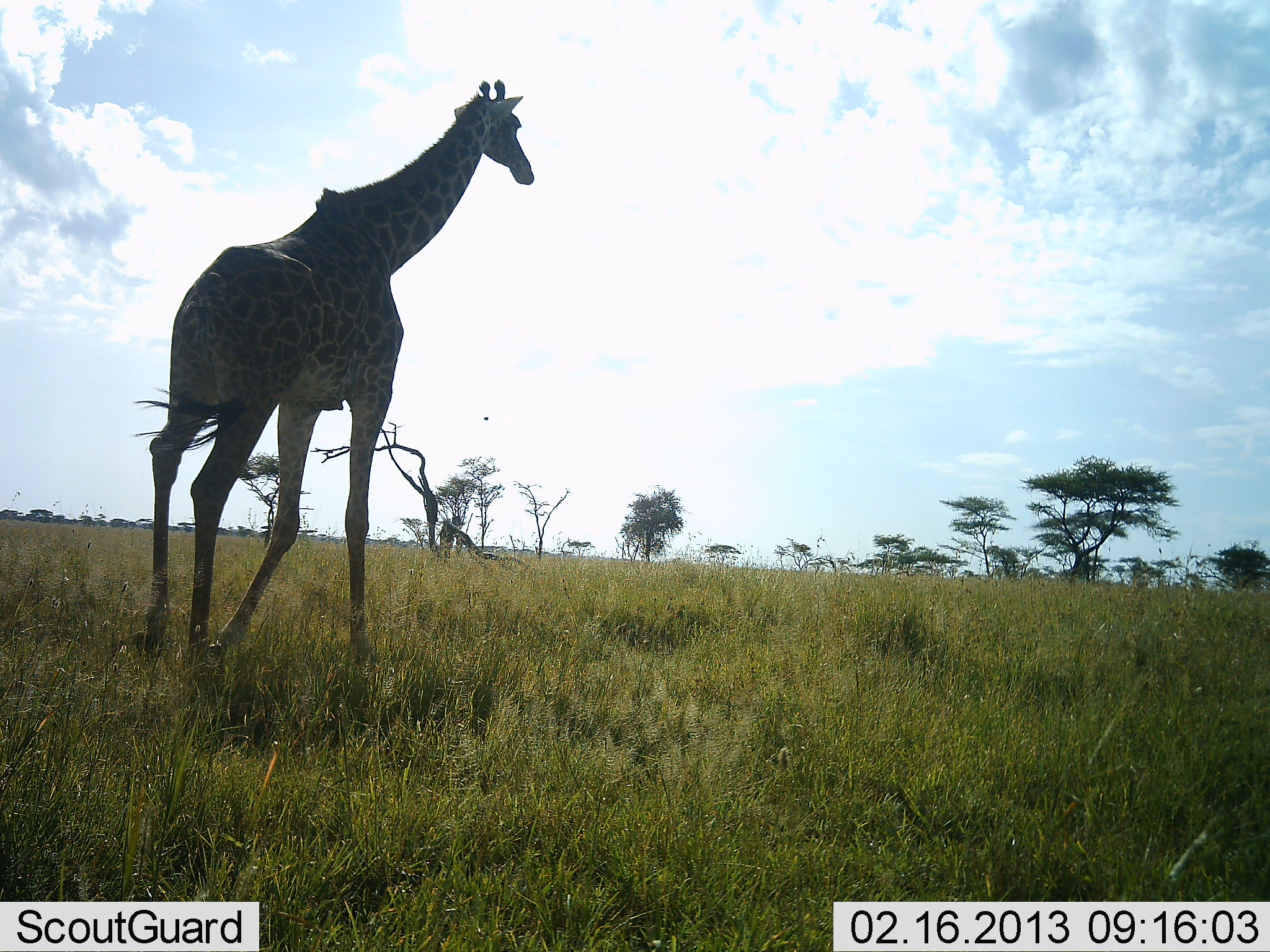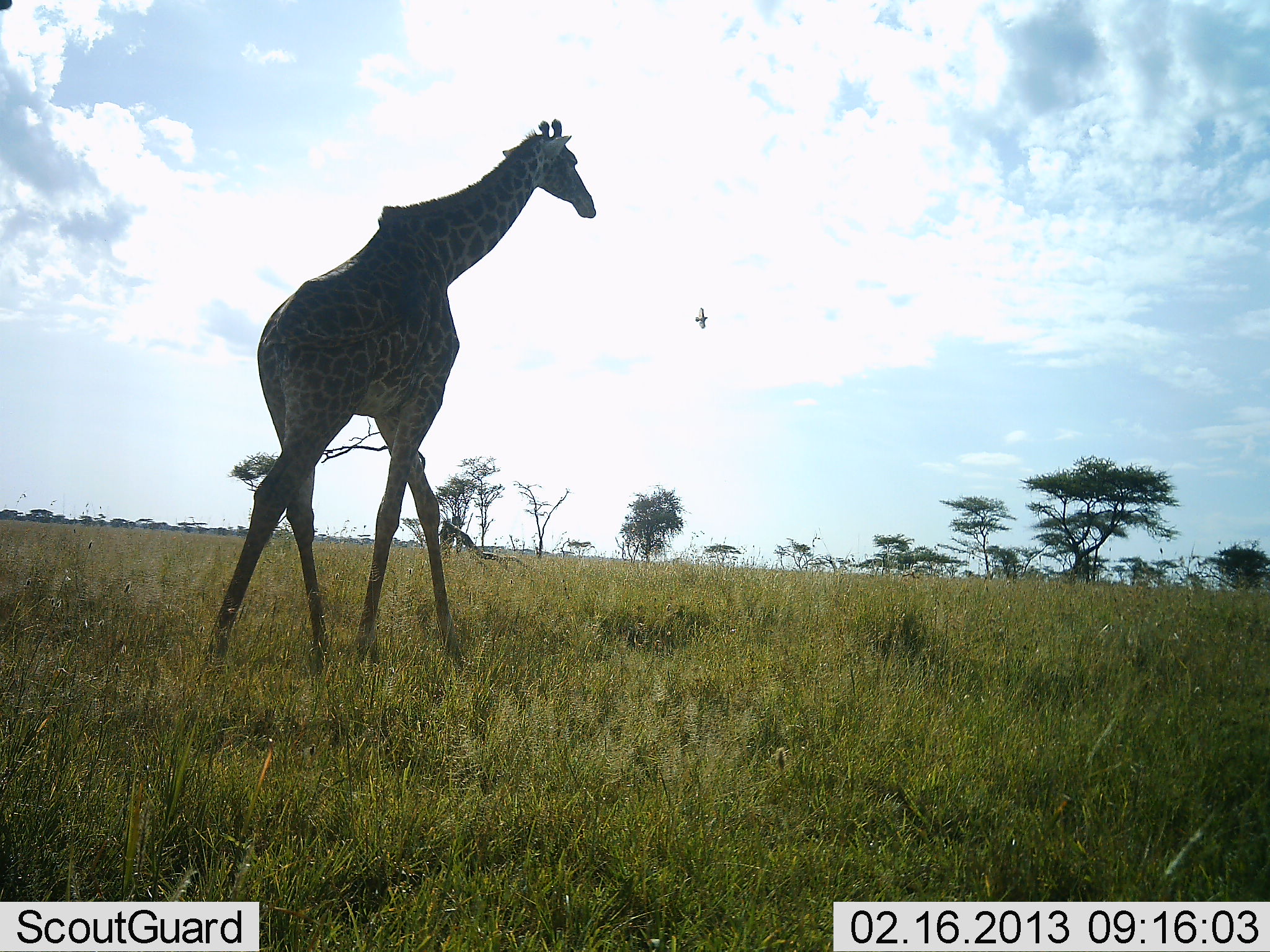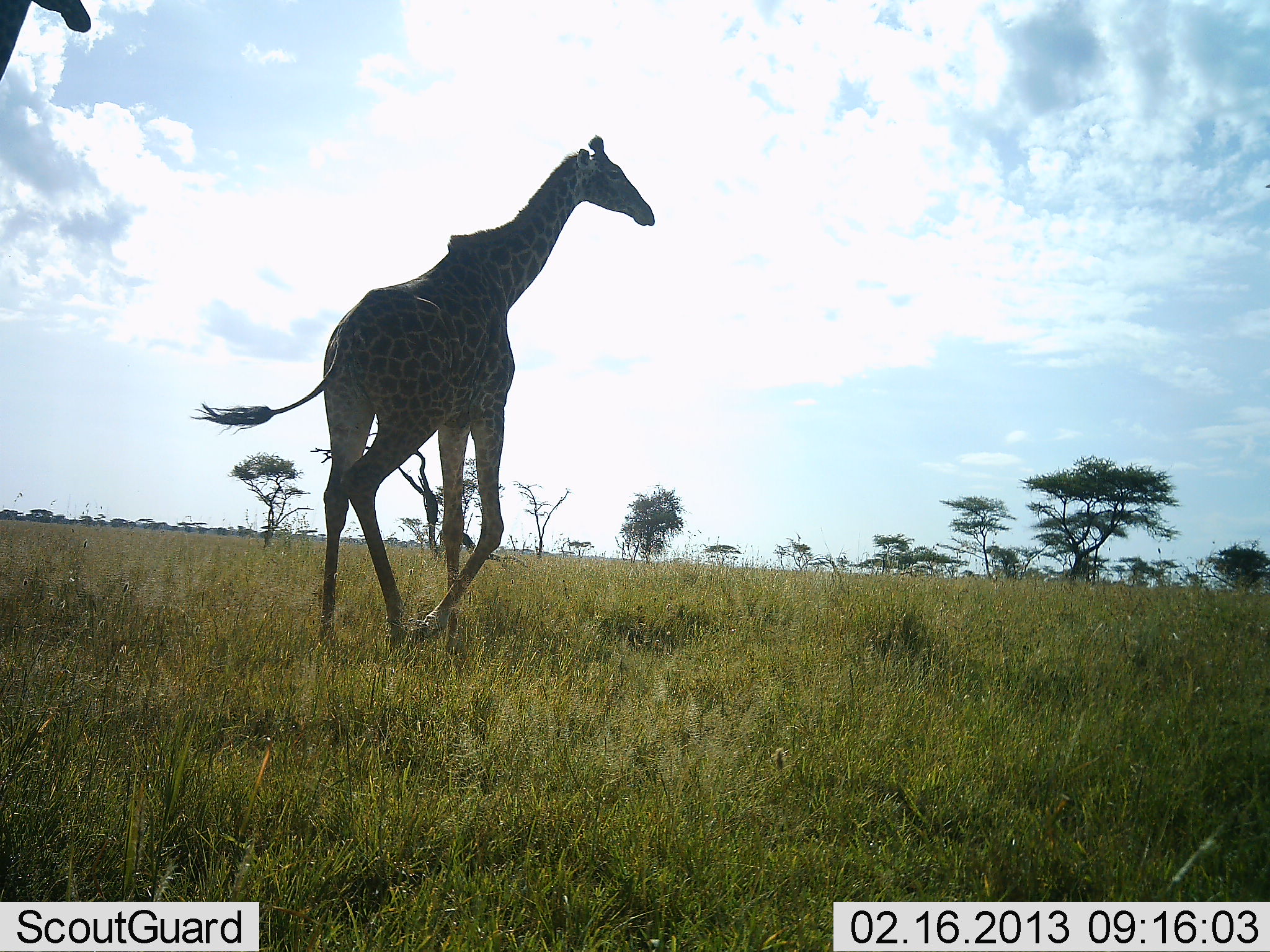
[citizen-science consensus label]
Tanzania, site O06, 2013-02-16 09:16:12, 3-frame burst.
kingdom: Animalia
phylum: Chordata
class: Mammalia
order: Artiodactyla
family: Giraffidae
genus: Giraffa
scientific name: Giraffa camelopardalis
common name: giraffe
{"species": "giraffe (Giraffa camelopardalis)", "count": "2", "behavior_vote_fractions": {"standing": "11%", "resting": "0%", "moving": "92%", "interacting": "0%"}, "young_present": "0%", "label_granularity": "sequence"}